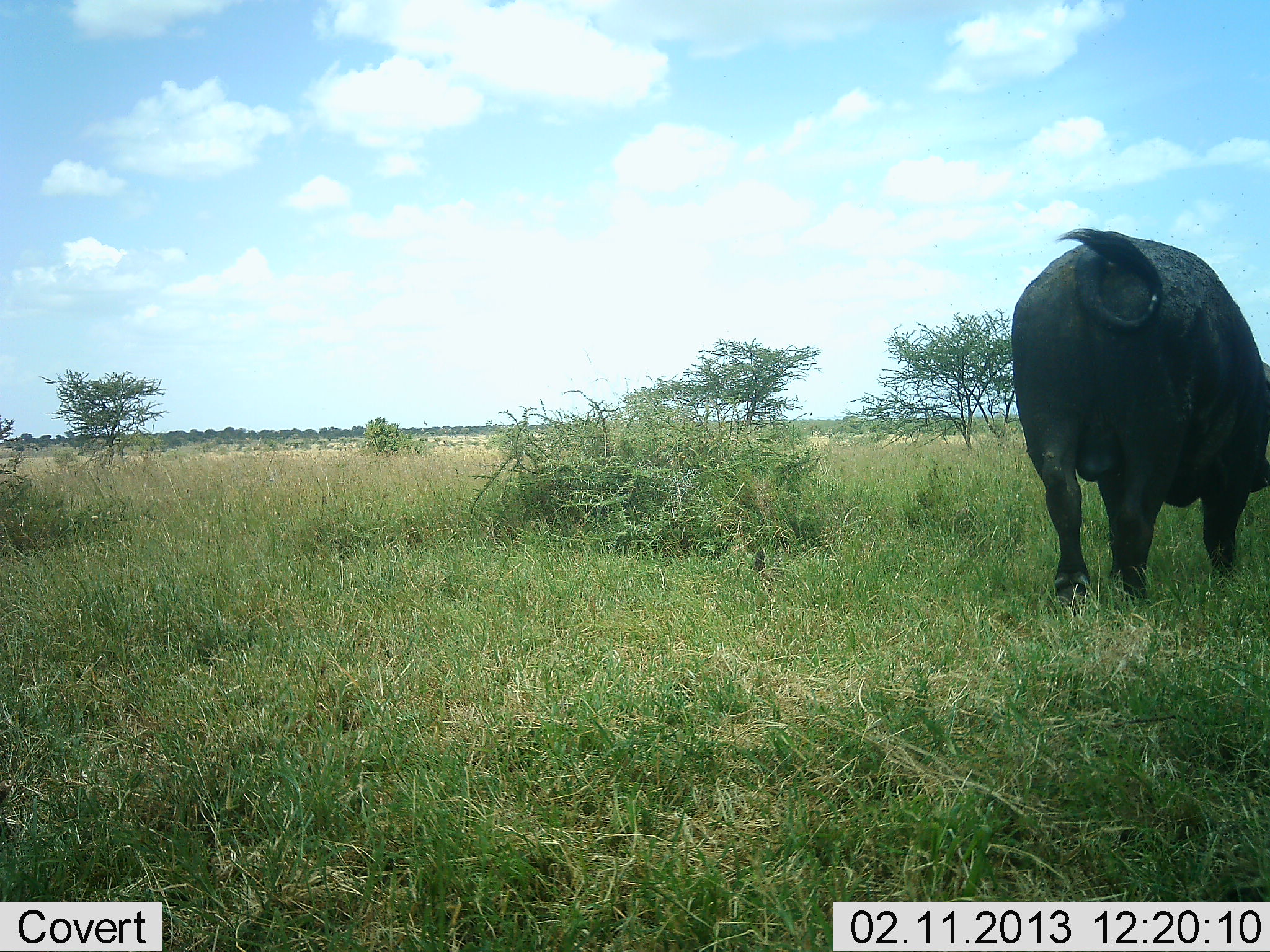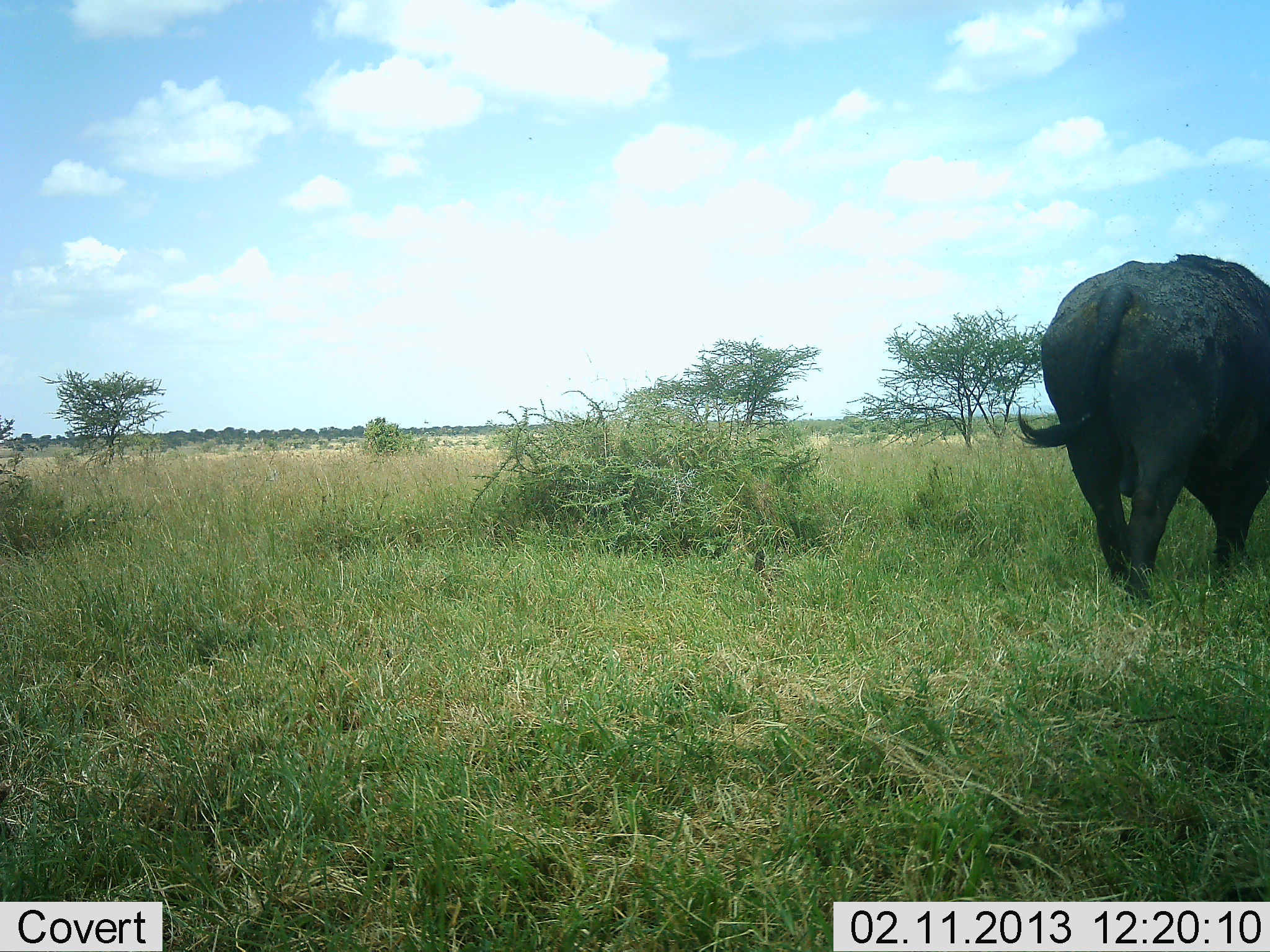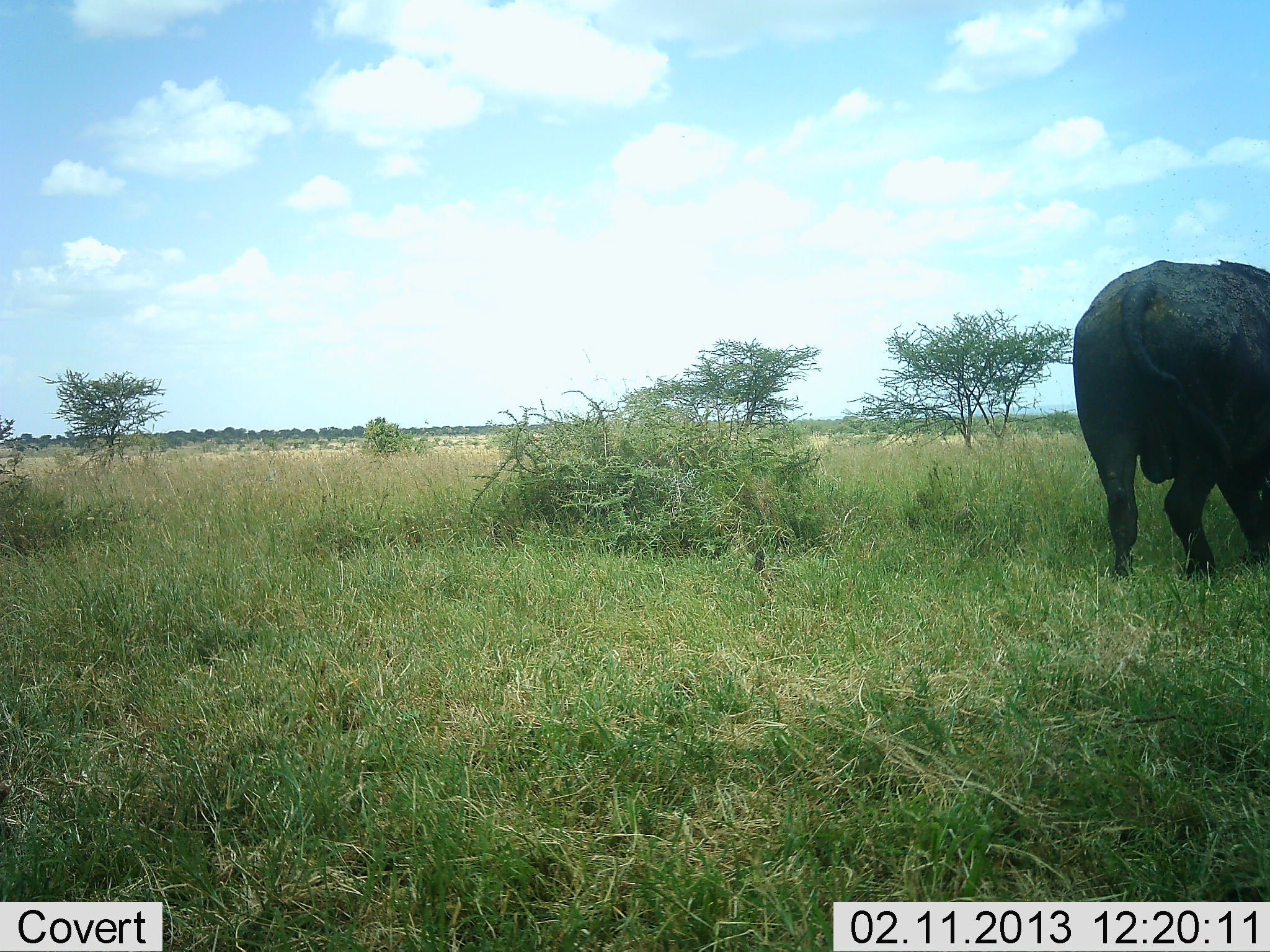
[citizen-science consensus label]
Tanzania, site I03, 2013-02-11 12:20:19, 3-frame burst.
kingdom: Animalia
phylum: Chordata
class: Mammalia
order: Artiodactyla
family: Bovidae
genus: Syncerus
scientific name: Syncerus caffer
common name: cape buffalo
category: buffalo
Buffalo (cape buffalo) (Syncerus caffer), count 1. Behavior (volunteer vote fractions): standing 8%, resting 0%, moving 88%, interacting 0%. Young present (vote fraction): 0%. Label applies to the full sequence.